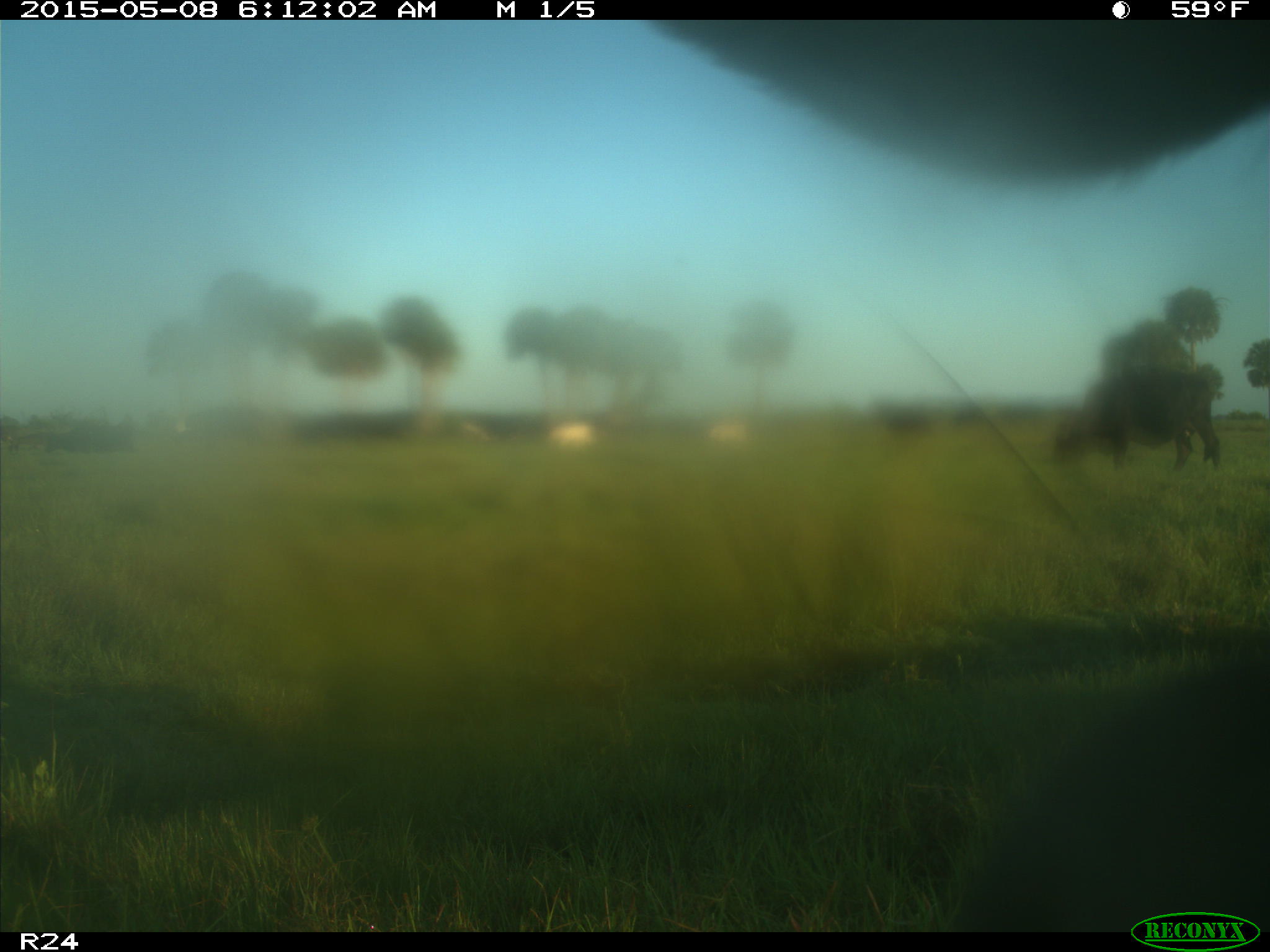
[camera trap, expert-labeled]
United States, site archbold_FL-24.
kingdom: Animalia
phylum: Chordata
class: Mammalia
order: Artiodactyla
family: Bovidae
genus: Bos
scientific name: Bos taurus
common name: domestic cow